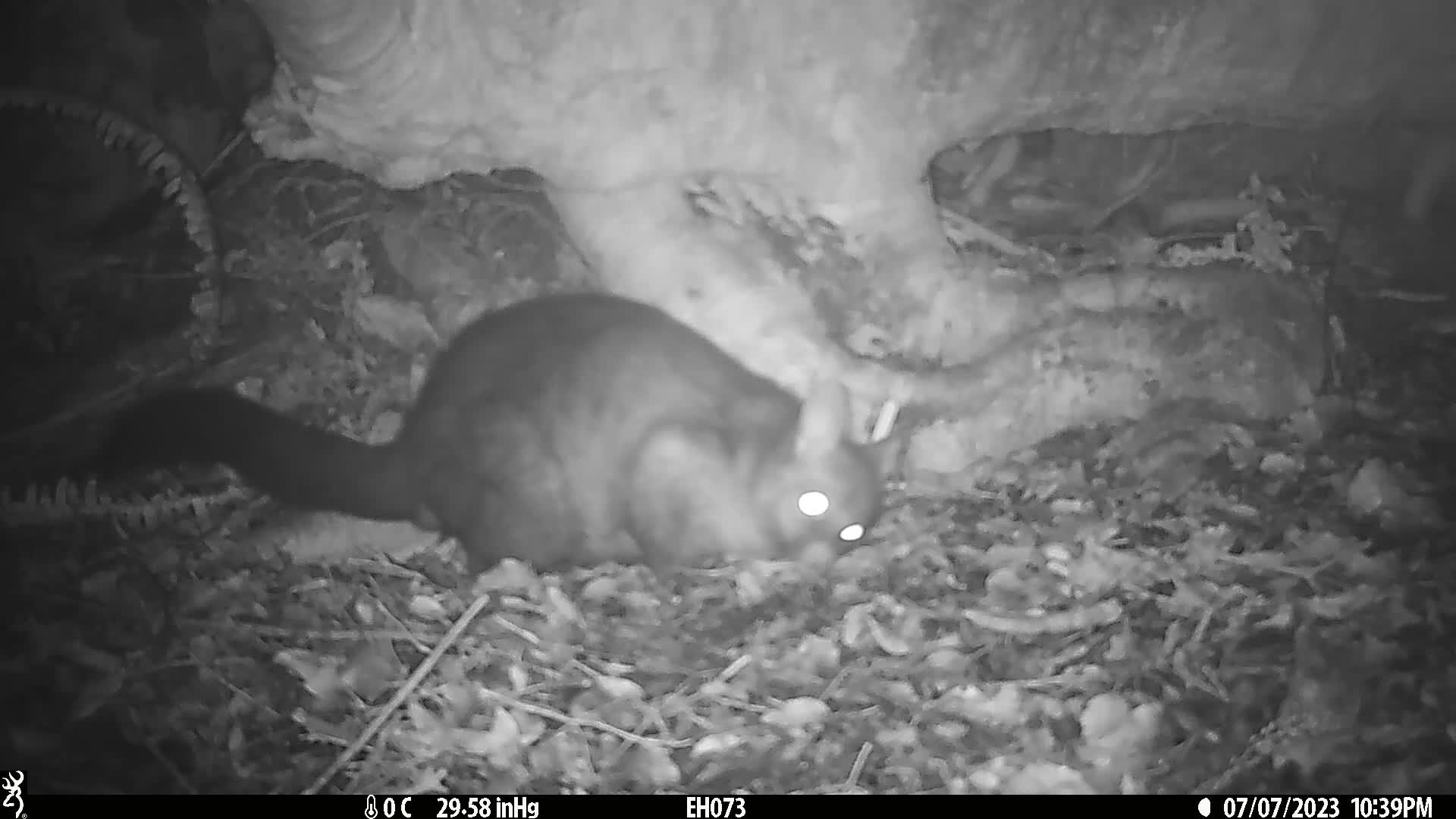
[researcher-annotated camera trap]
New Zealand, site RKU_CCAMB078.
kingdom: Animalia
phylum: Chordata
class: Mammalia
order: Diprotodontia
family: Phalangeridae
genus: Trichosurus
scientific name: Trichosurus vulpecula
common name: common brushtail possum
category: possum